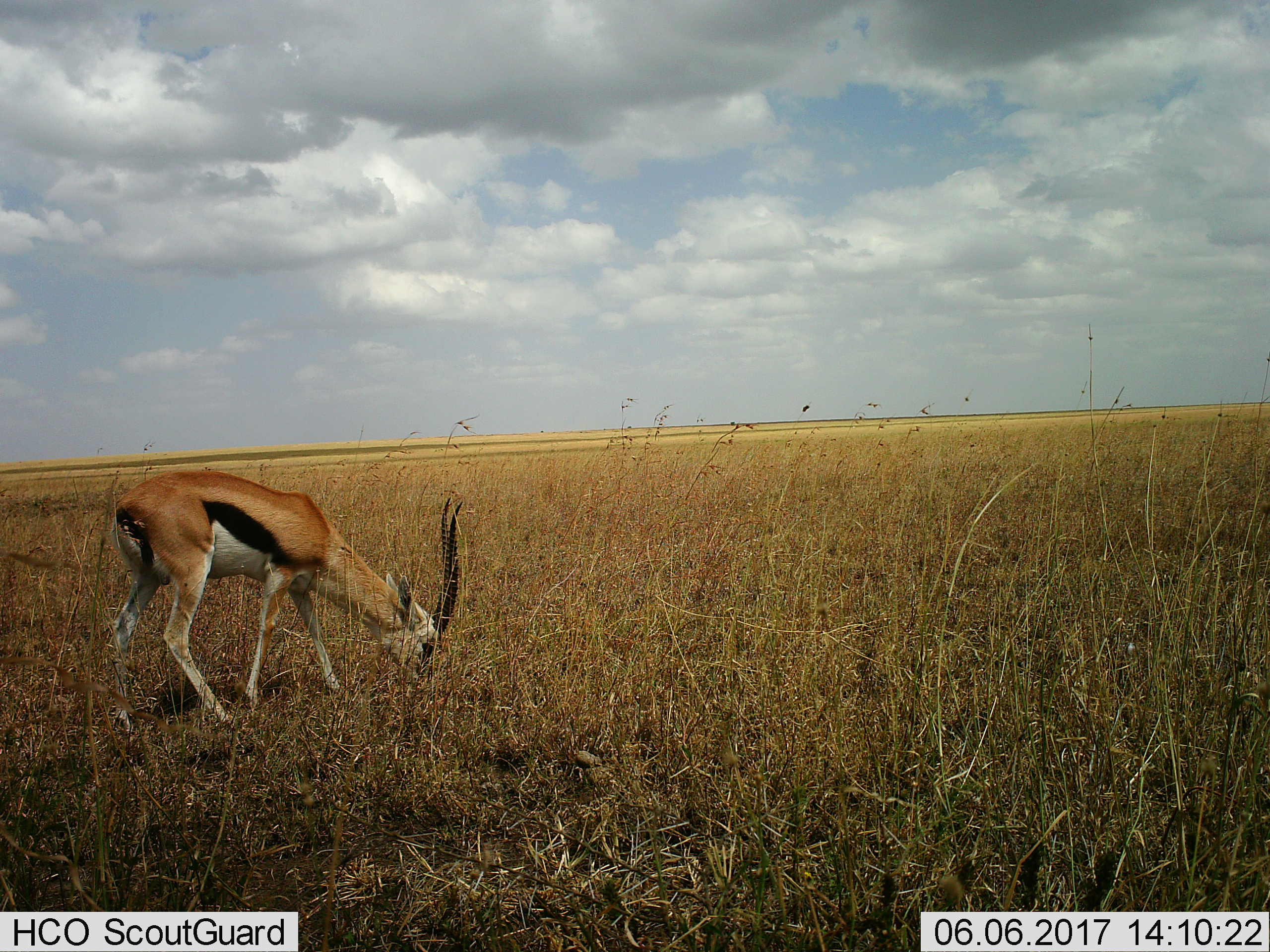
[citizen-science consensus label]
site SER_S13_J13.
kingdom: Animalia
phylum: Chordata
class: Mammalia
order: Artiodactyla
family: Bovidae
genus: Eudorcas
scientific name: Eudorcas thomsonii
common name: thomson's gazelle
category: gazellethomsons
Gazellethomsons (thomson's gazelle) (Eudorcas thomsonii), count 1. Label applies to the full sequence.